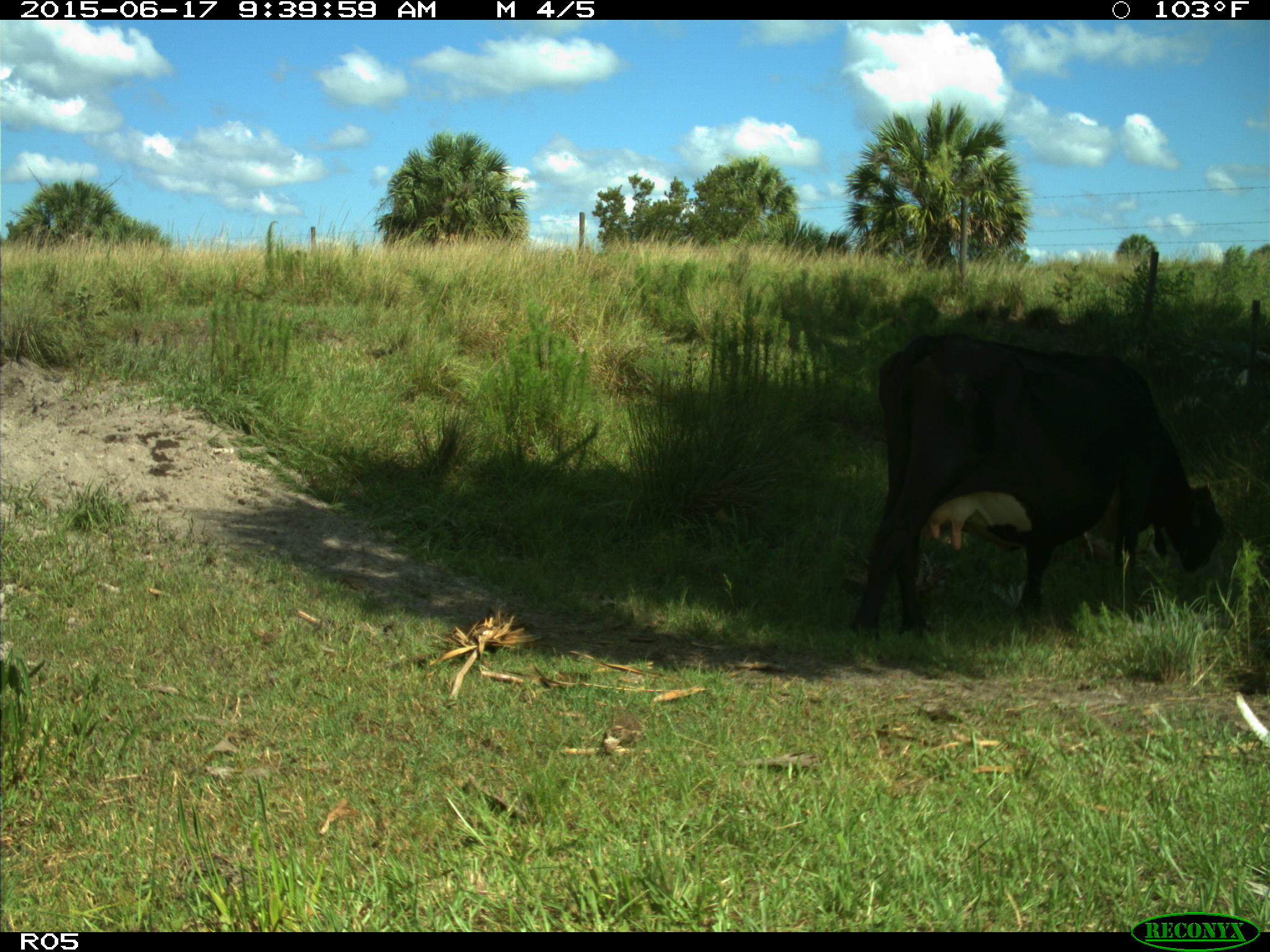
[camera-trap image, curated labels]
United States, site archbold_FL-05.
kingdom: Animalia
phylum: Chordata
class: Mammalia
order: Artiodactyla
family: Bovidae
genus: Bos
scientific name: Bos taurus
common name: domestic cow